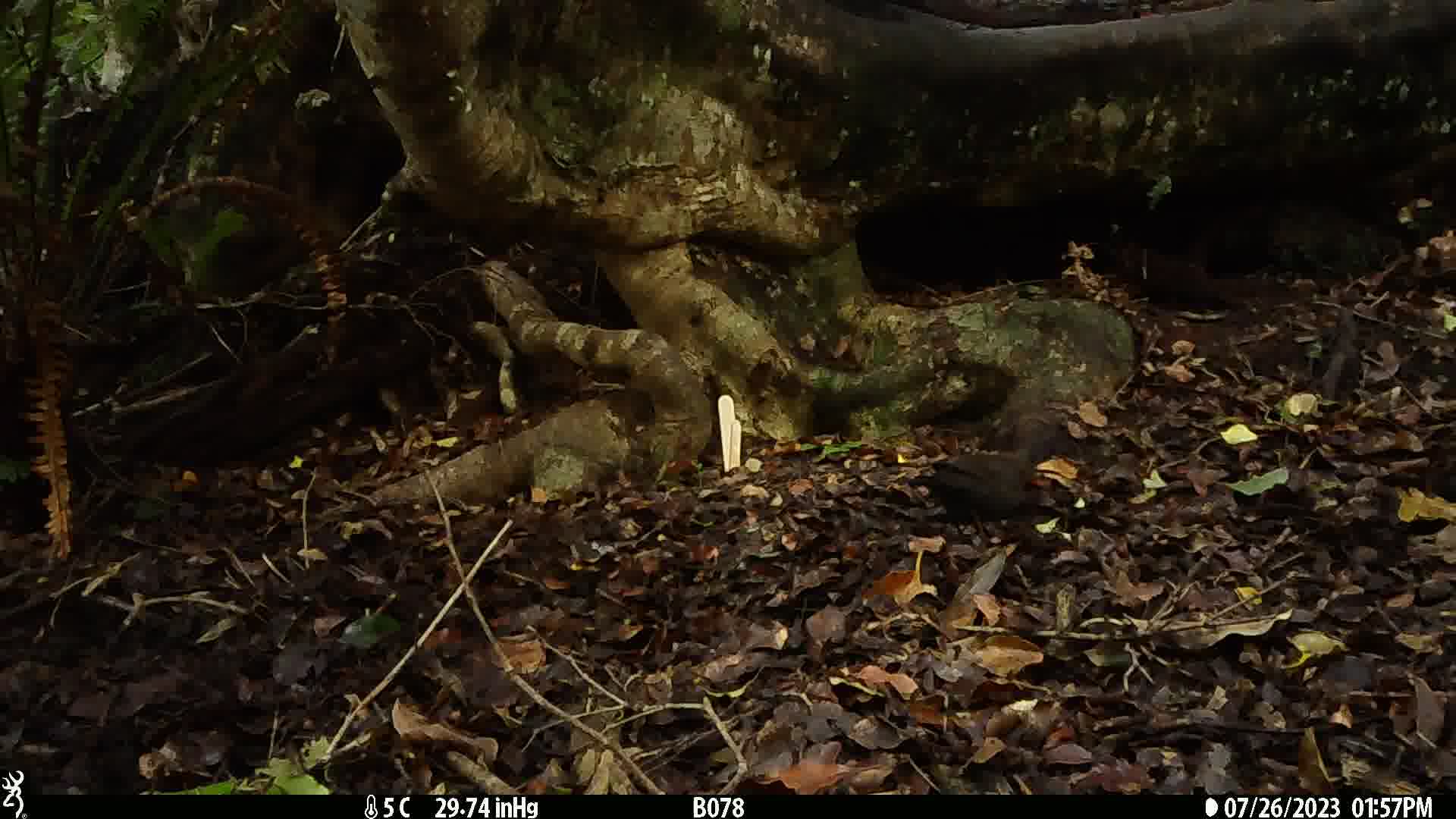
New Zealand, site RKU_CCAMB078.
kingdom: Animalia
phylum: Chordata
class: Aves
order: Passeriformes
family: Turdidae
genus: Turdus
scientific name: Turdus merula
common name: eurasian blackbird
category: blackbird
Blackbird (eurasian blackbird) (Turdus merula).